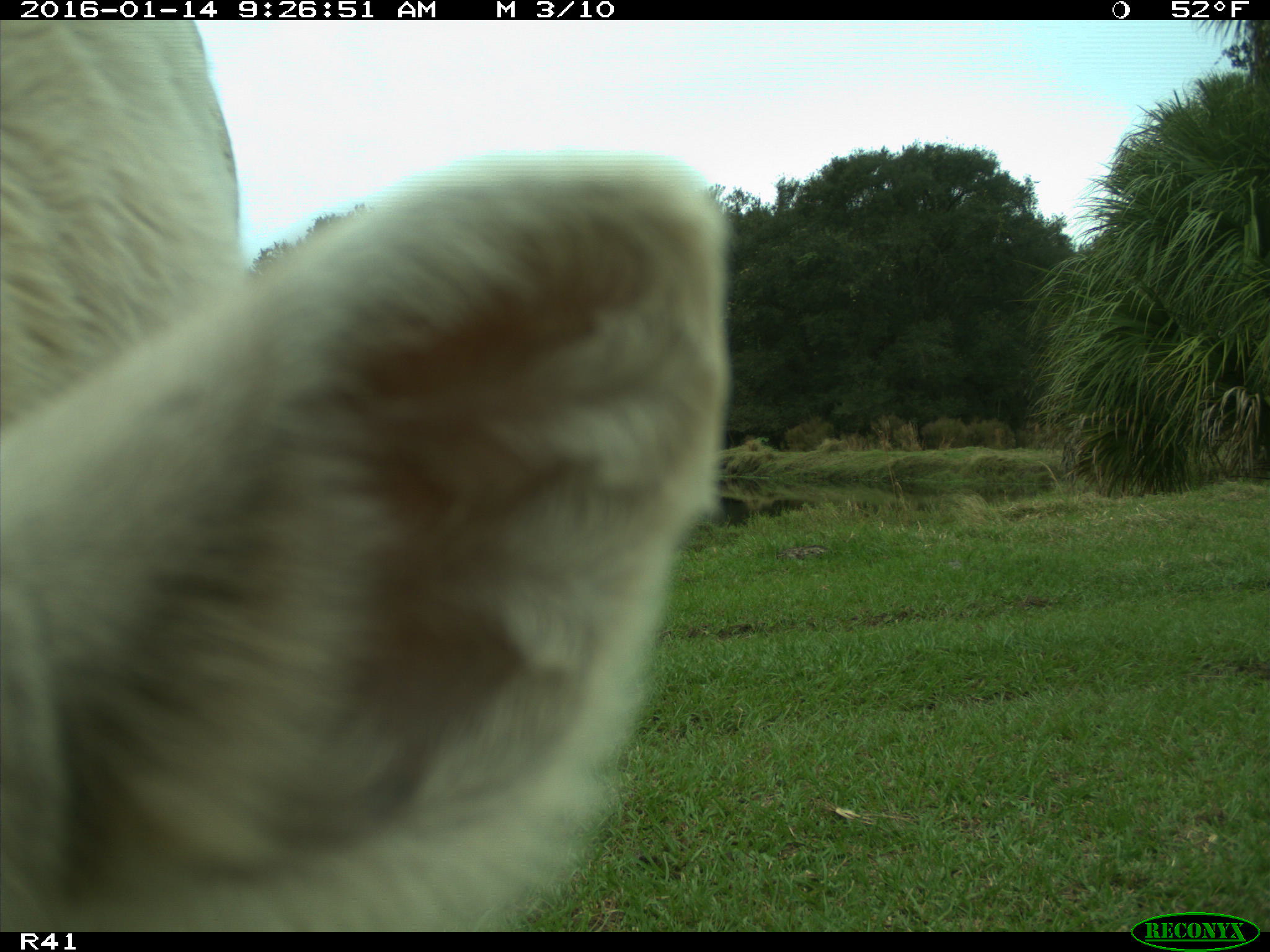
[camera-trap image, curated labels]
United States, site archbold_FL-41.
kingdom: Animalia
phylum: Chordata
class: Mammalia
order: Artiodactyla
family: Bovidae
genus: Bos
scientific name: Bos taurus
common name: domestic cow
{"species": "Bos taurus (domestic cow)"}